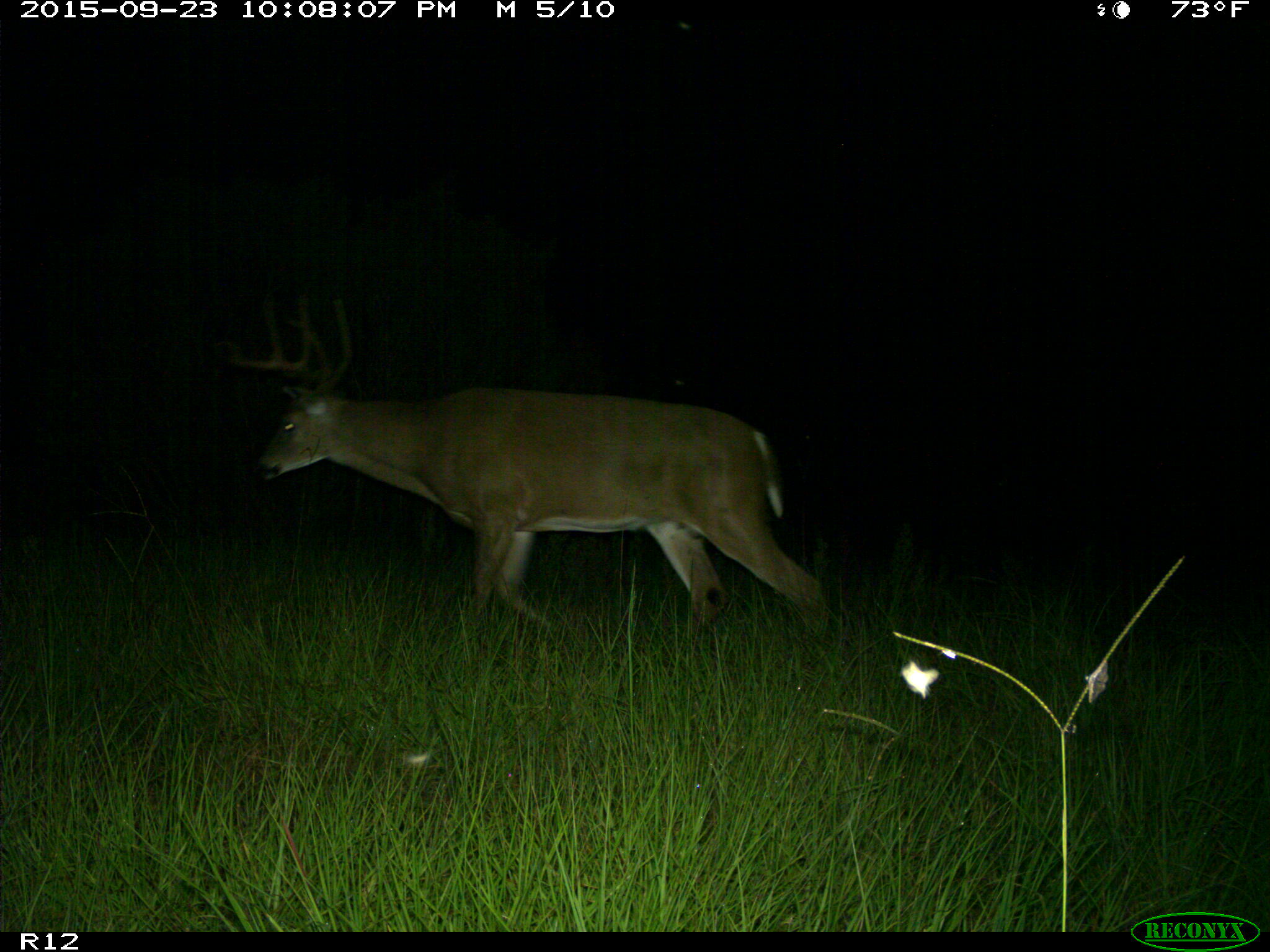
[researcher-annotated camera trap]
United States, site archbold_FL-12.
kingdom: Animalia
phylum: Chordata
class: Mammalia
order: Artiodactyla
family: Cervidae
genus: Odocoileus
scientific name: Odocoileus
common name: deer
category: unidentified deer